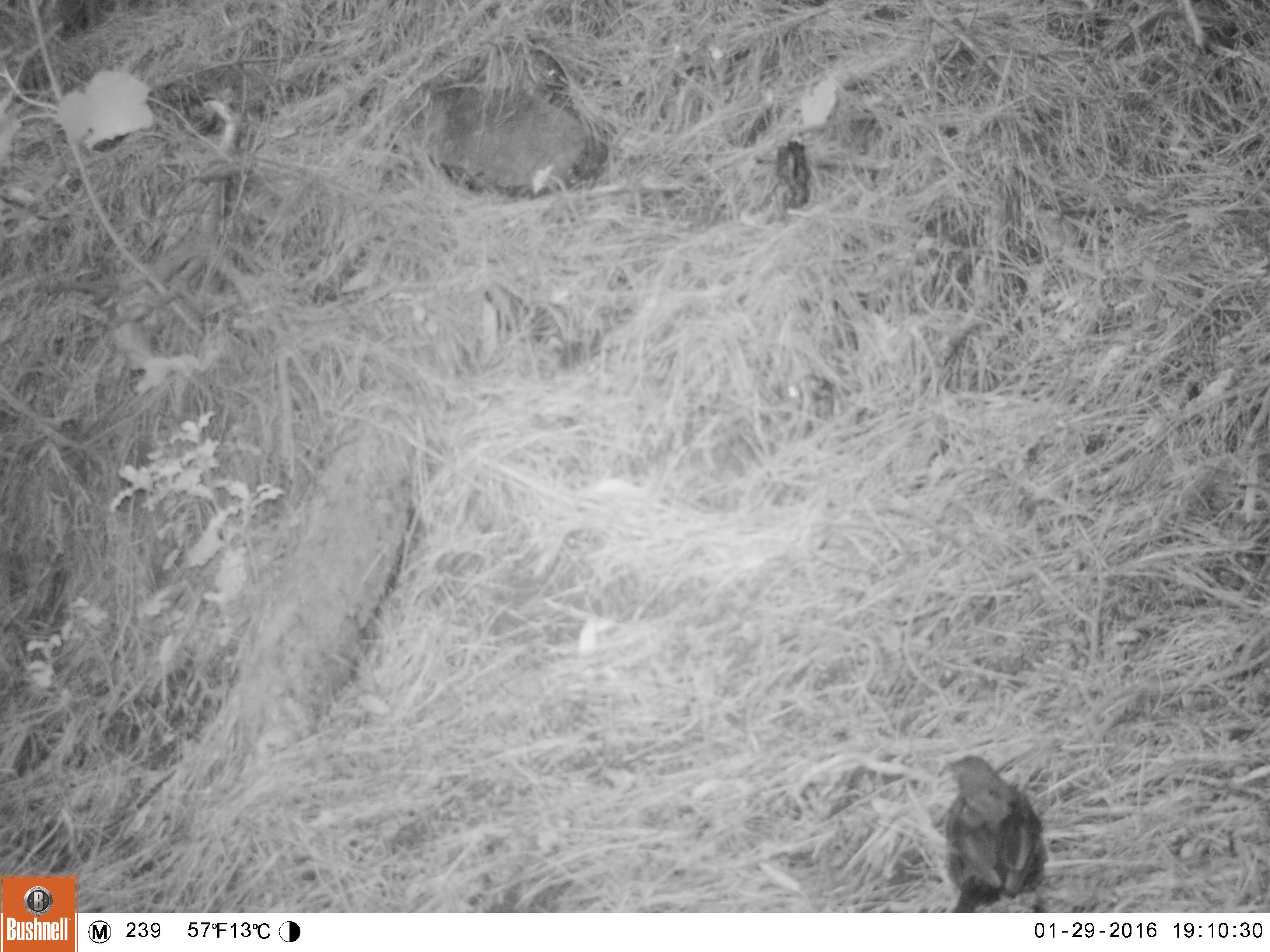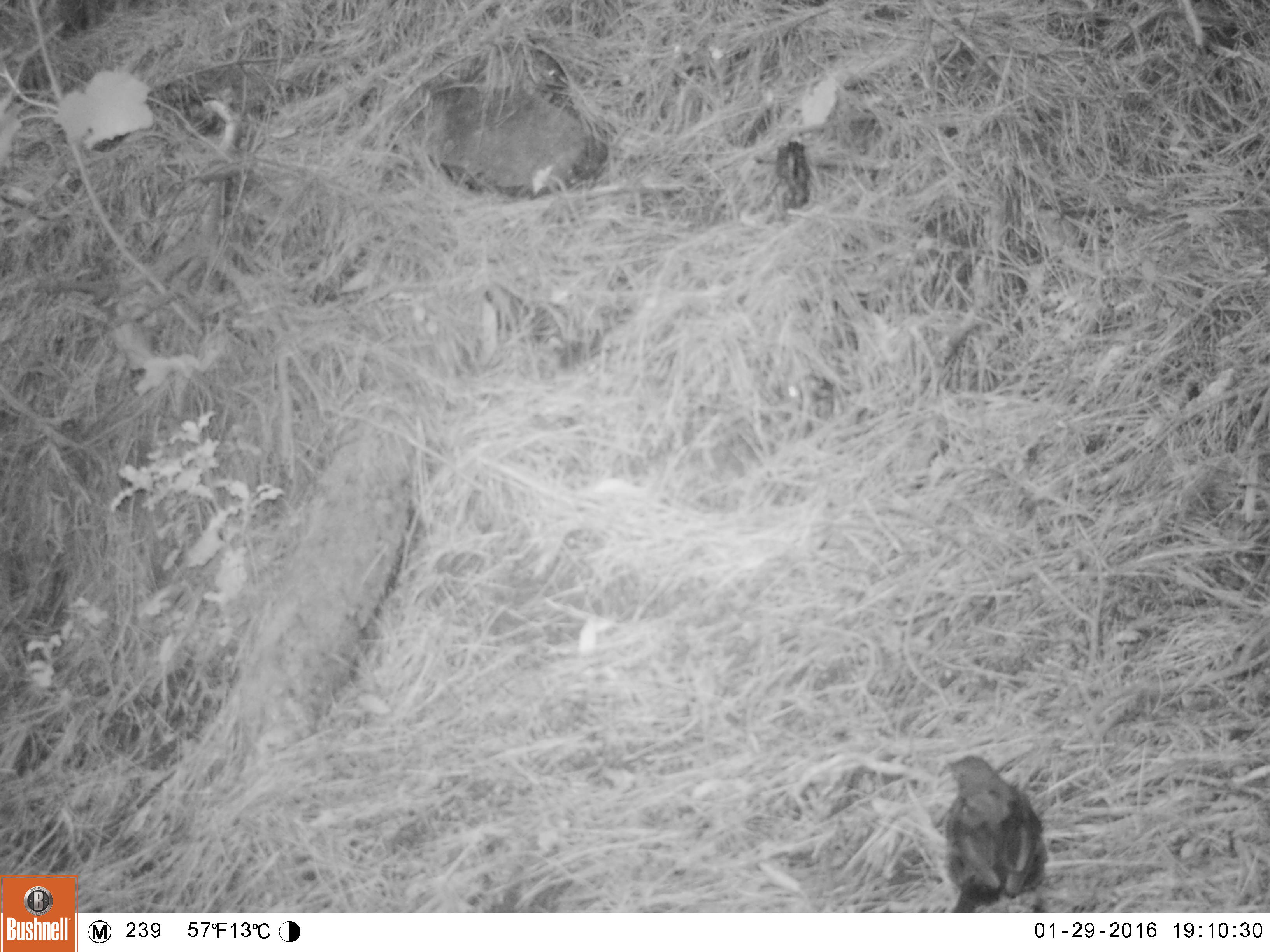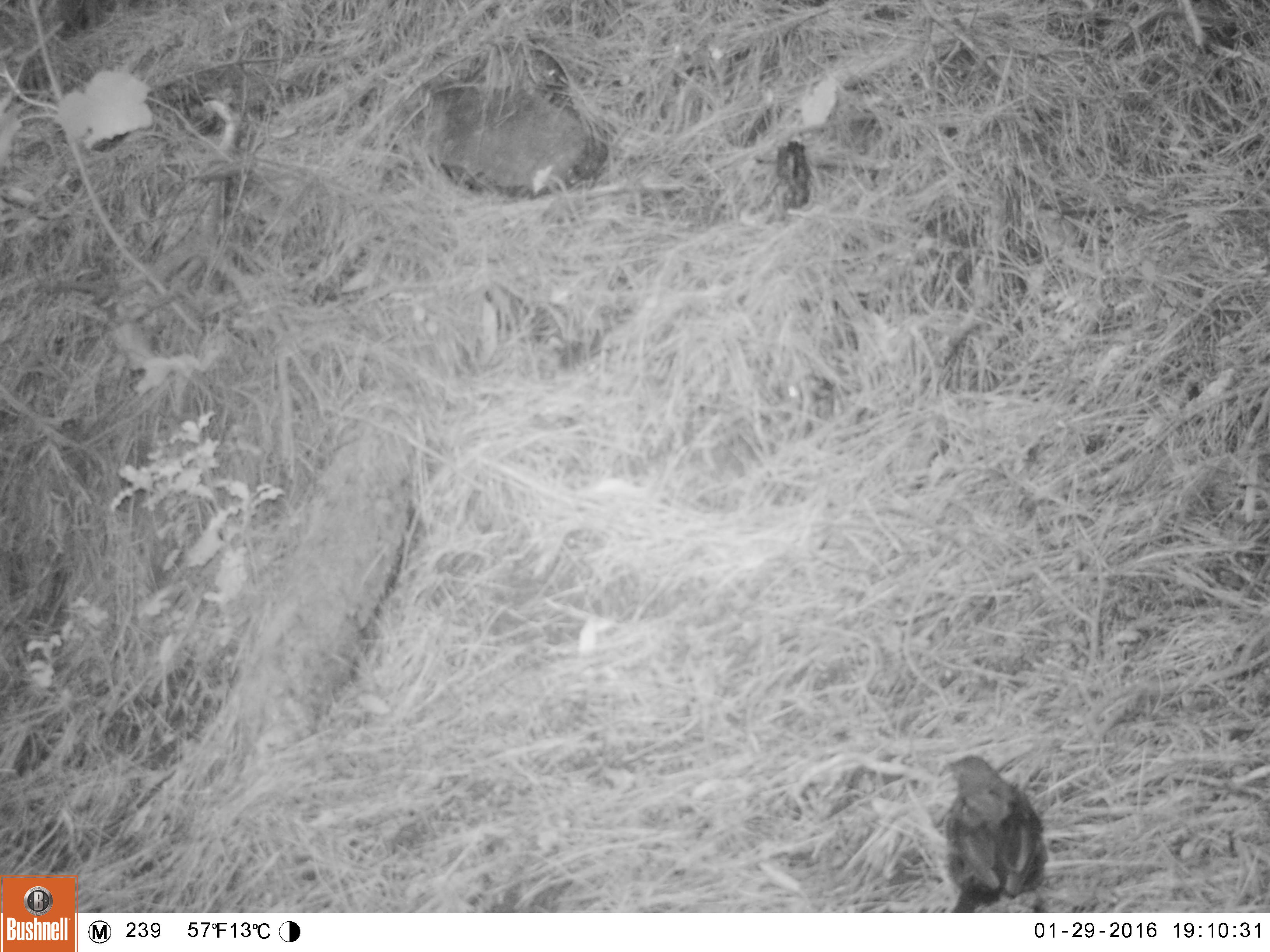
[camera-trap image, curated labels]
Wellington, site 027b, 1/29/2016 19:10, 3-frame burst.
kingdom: Animalia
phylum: Chordata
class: Aves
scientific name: Aves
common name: bird